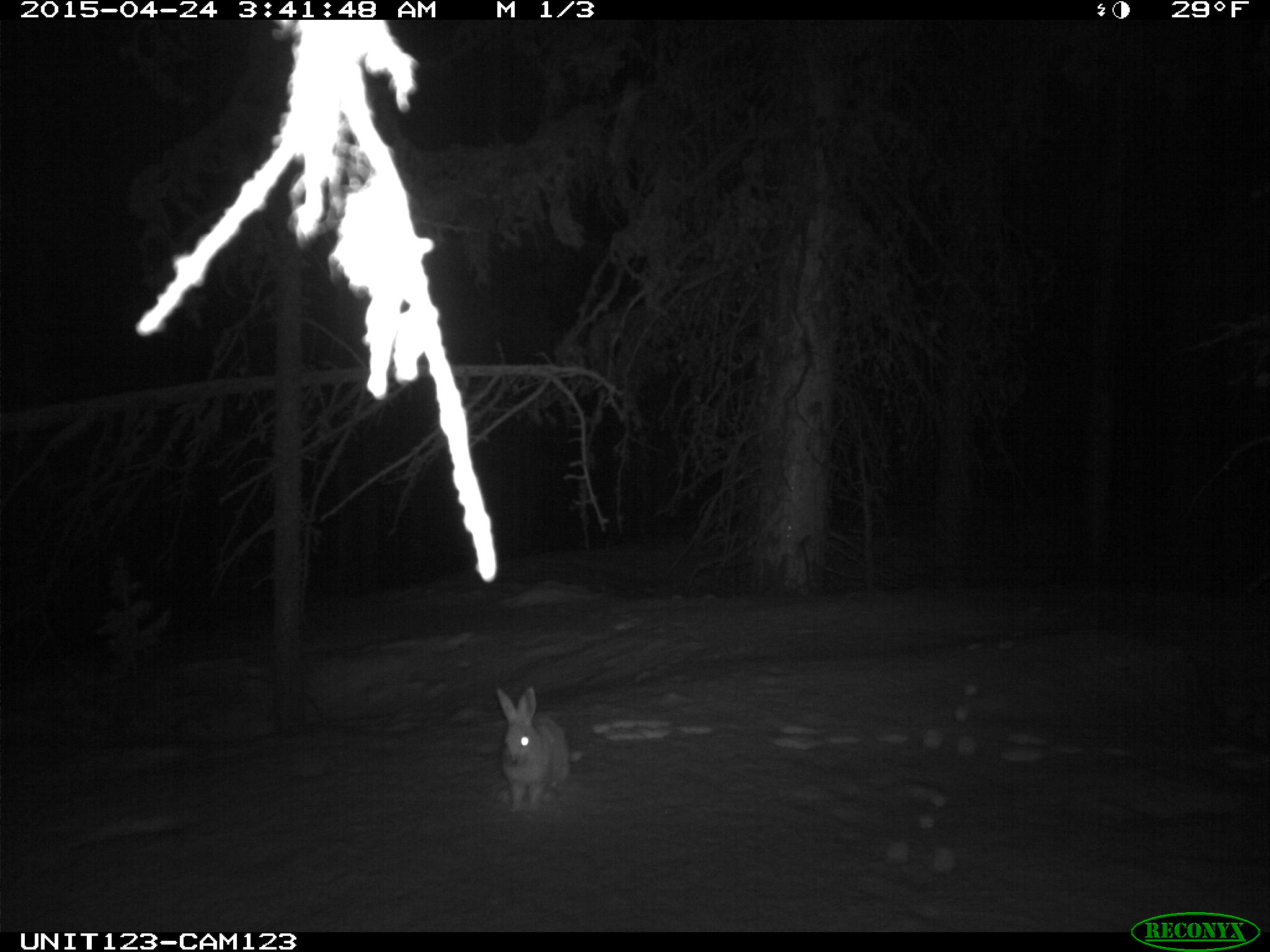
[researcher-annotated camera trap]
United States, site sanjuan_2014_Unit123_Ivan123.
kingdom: Animalia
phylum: Chordata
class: Mammalia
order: Lagomorpha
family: Leporidae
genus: Lepus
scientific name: Lepus americanus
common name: snowshoe hare